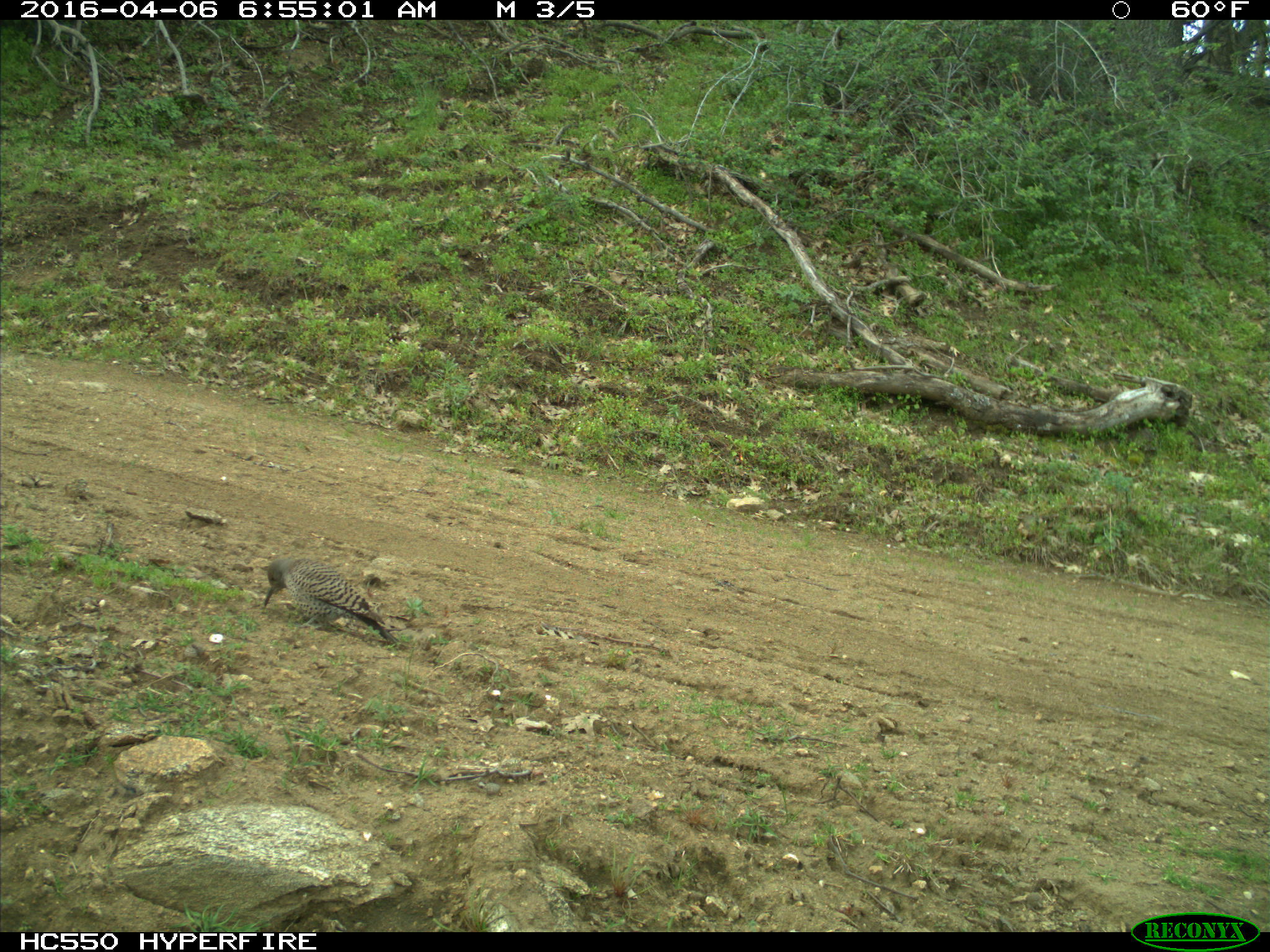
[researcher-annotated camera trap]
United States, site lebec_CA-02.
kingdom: Animalia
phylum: Chordata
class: Aves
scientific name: Aves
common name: birds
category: unidentified bird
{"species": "unidentified bird (birds) (Aves)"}